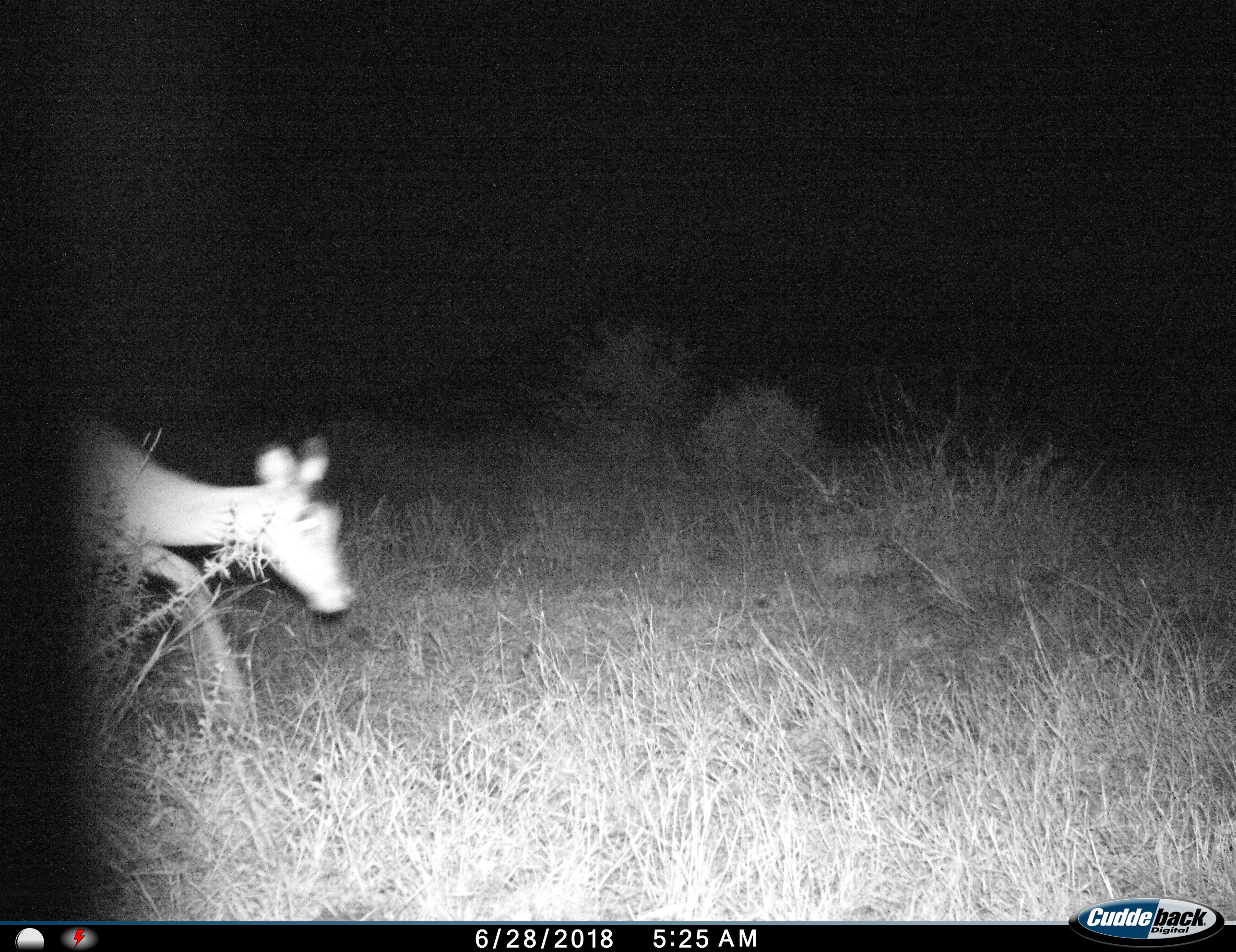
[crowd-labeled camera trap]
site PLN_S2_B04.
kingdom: Animalia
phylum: Chordata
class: Mammalia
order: Artiodactyla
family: Bovidae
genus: Aepyceros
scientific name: Aepyceros melampus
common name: impala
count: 1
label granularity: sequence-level